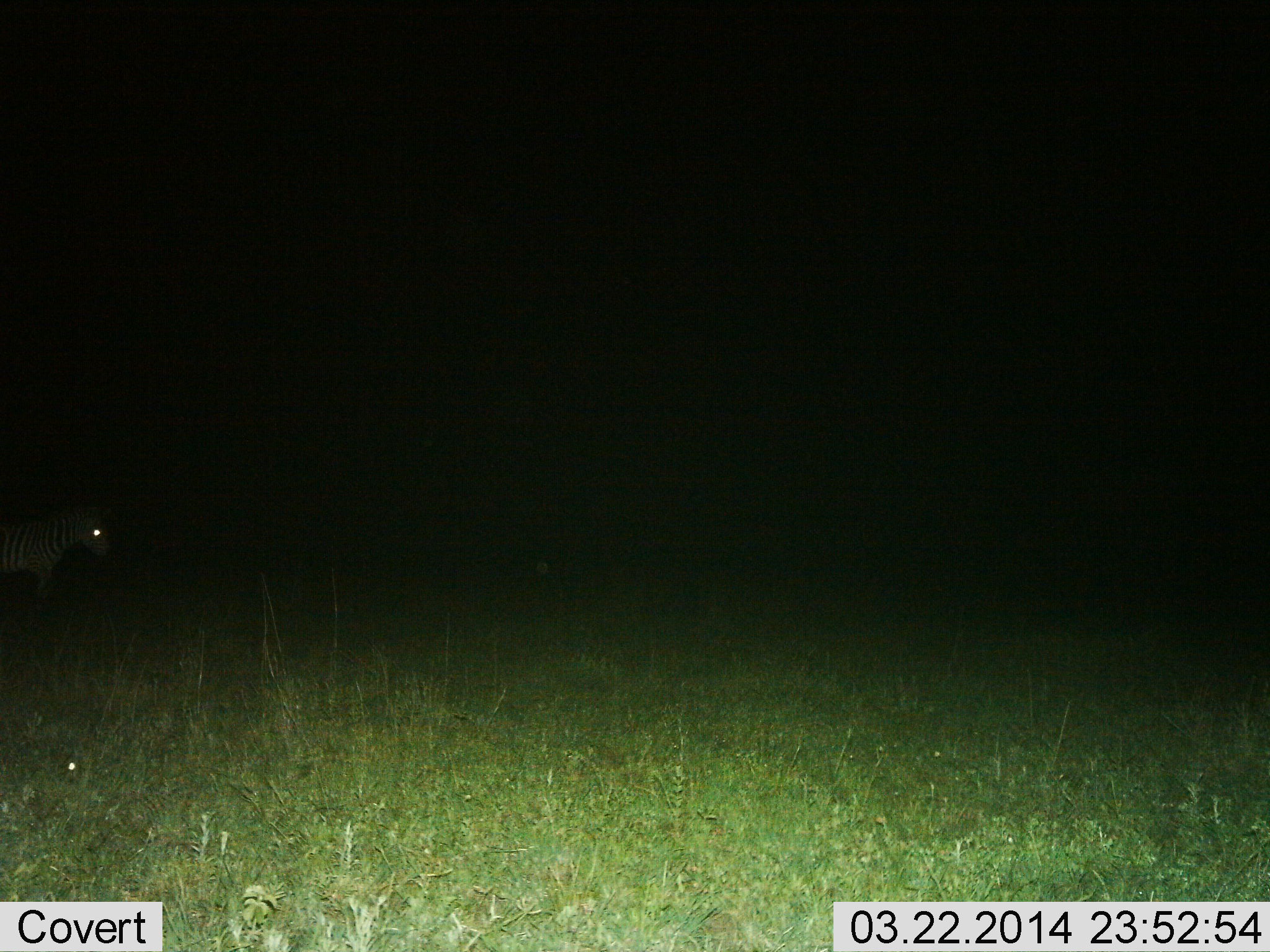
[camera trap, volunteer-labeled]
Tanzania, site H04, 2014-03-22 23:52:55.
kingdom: Animalia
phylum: Chordata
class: Mammalia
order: Perissodactyla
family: Equidae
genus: Equus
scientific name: Equus quagga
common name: plains zebra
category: zebra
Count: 1.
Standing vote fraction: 90%.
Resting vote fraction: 0%.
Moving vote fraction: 10%.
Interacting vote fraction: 0%.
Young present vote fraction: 0%.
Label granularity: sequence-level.